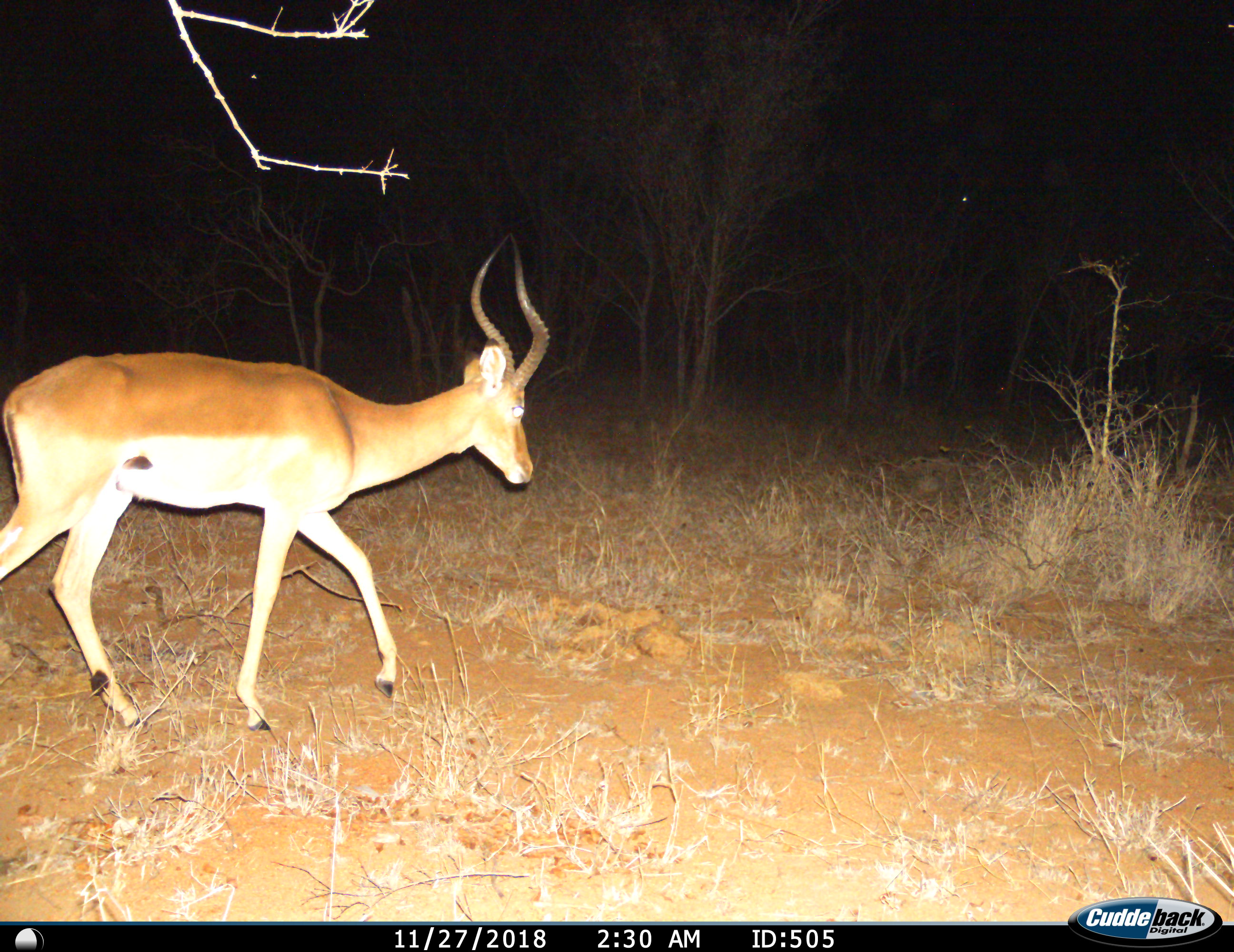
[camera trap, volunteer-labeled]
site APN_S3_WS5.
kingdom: Animalia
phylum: Chordata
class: Mammalia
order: Artiodactyla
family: Bovidae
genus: Aepyceros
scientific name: Aepyceros melampus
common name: impala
Impala (Aepyceros melampus), count 1. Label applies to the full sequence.